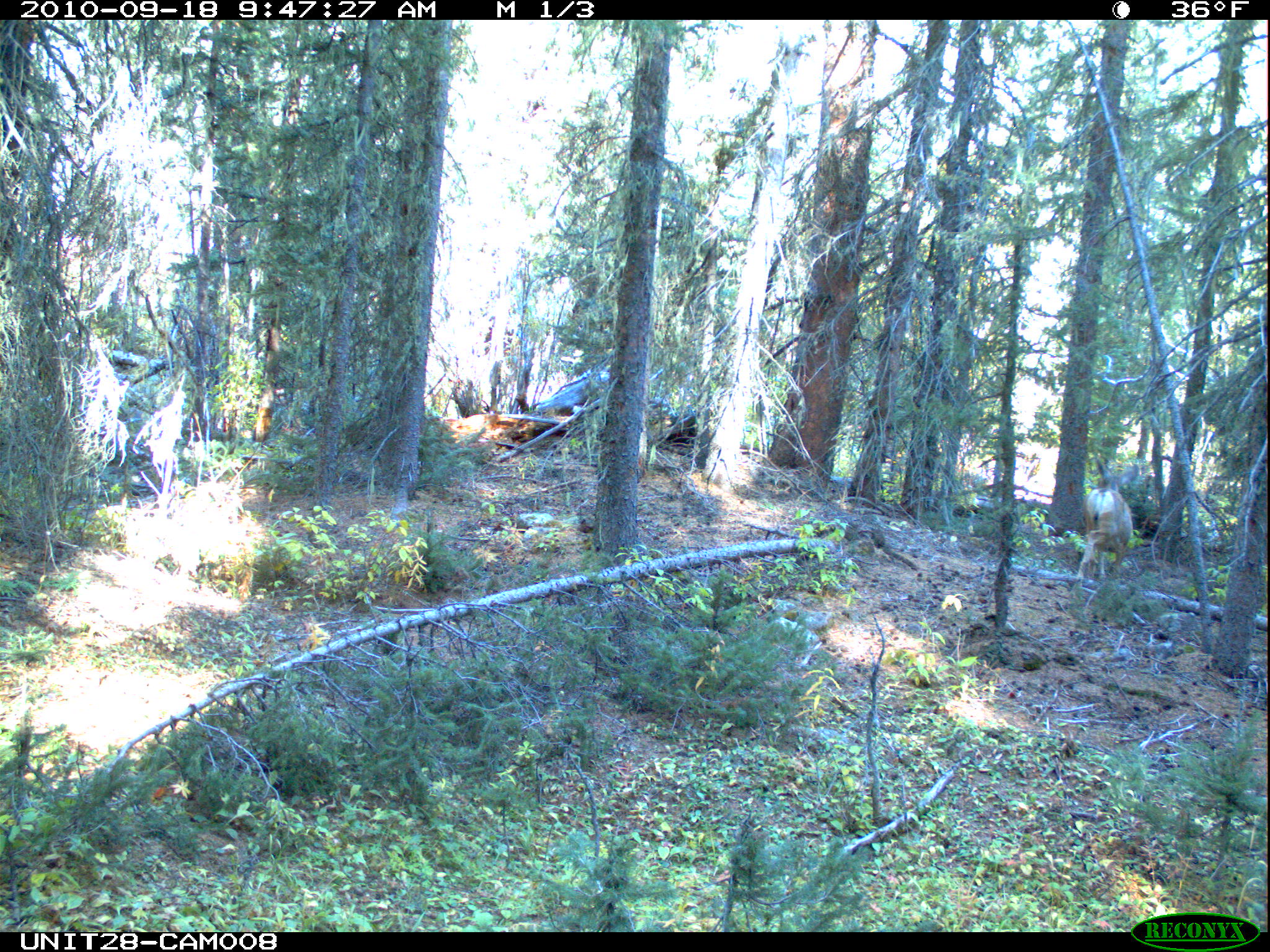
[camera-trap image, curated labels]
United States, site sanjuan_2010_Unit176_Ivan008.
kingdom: Animalia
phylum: Chordata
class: Mammalia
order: Artiodactyla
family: Cervidae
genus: Odocoileus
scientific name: Odocoileus hemionus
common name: mule deer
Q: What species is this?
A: Odocoileus hemionus (mule deer).